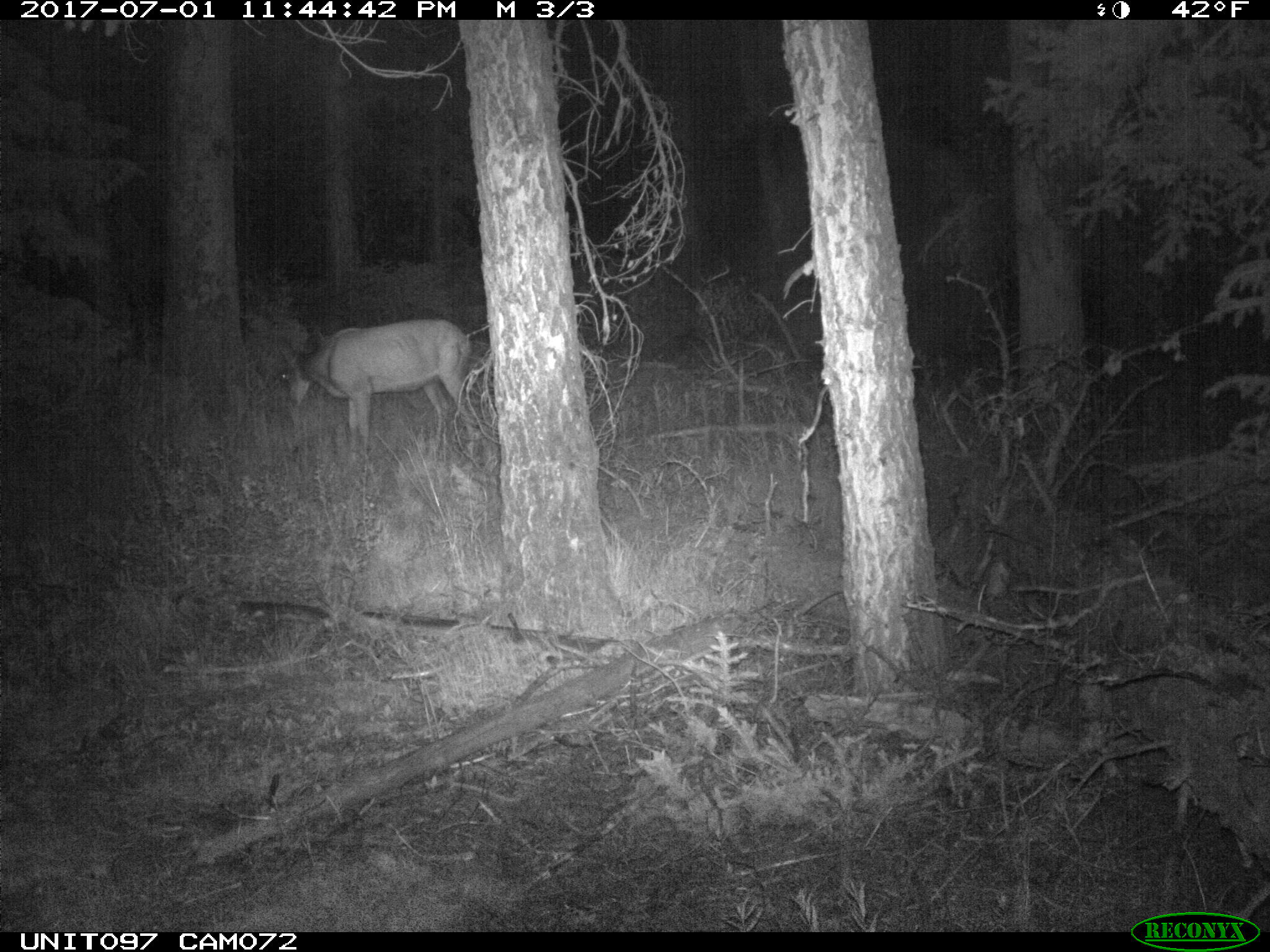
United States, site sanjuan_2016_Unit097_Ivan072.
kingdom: Animalia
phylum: Chordata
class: Mammalia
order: Artiodactyla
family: Cervidae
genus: Odocoileus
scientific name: Odocoileus hemionus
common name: mule deer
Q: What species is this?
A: Odocoileus hemionus (mule deer).